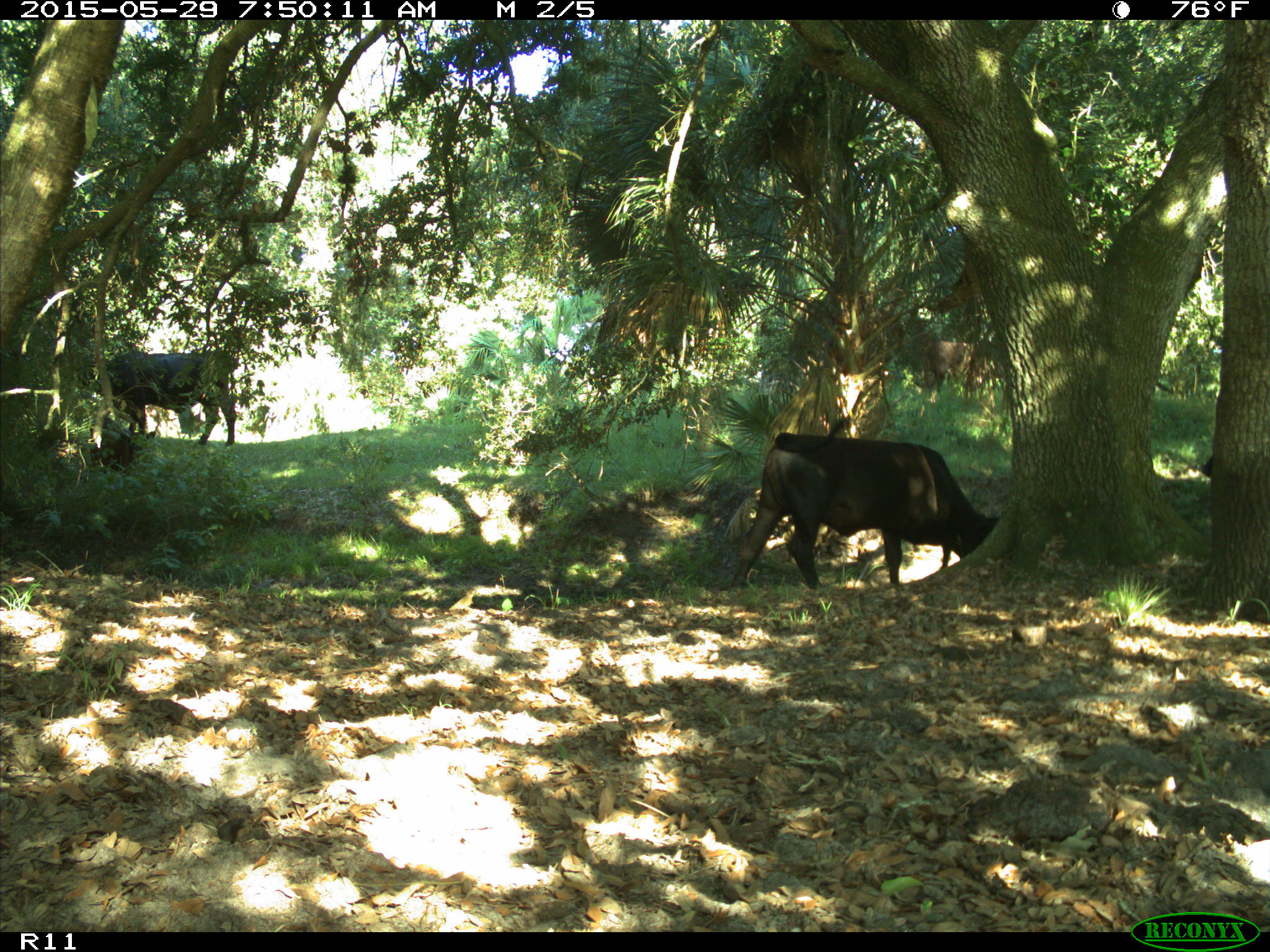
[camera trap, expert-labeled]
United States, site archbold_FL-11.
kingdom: Animalia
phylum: Chordata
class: Mammalia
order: Artiodactyla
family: Bovidae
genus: Bos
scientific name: Bos taurus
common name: domestic cow